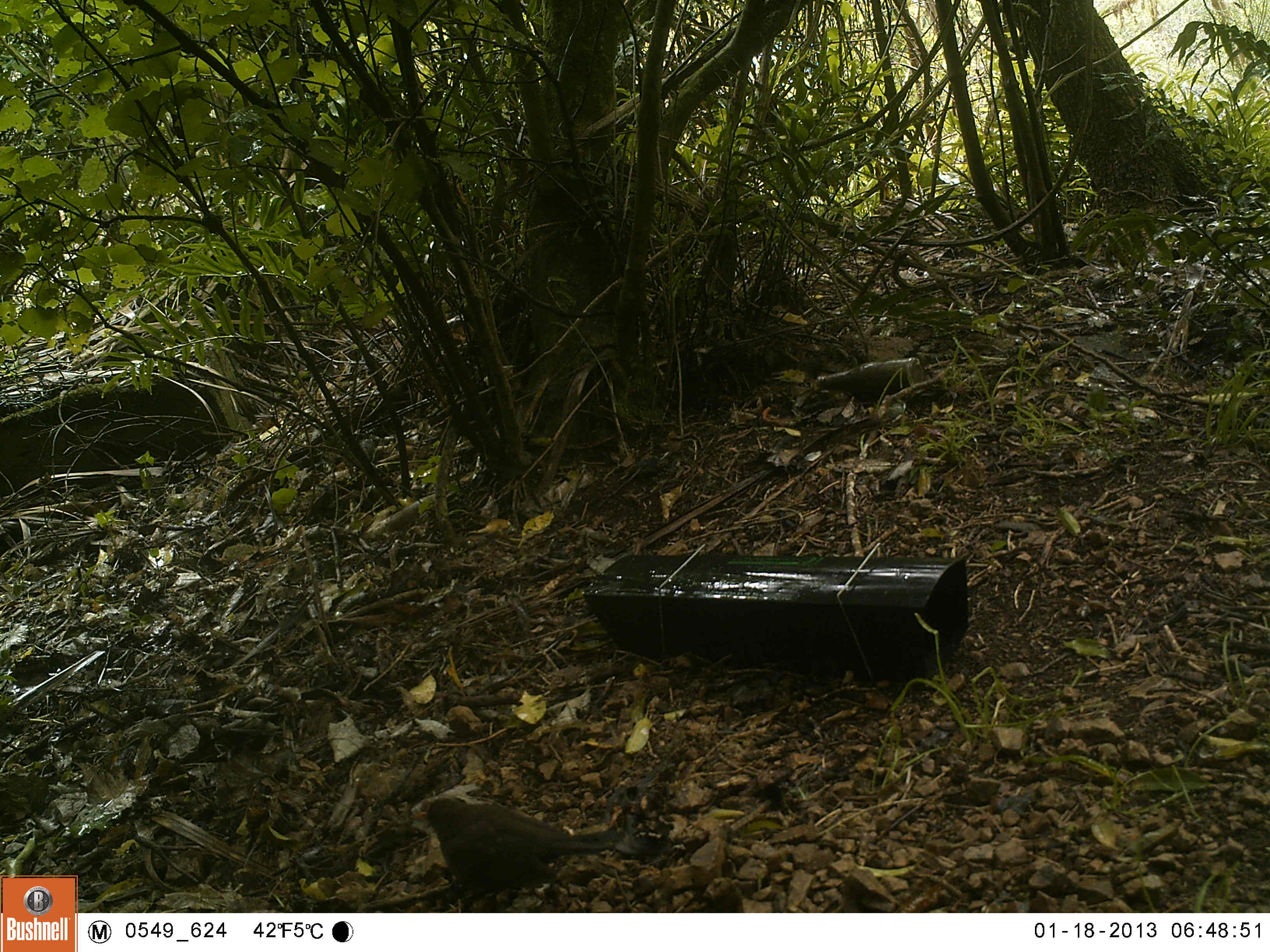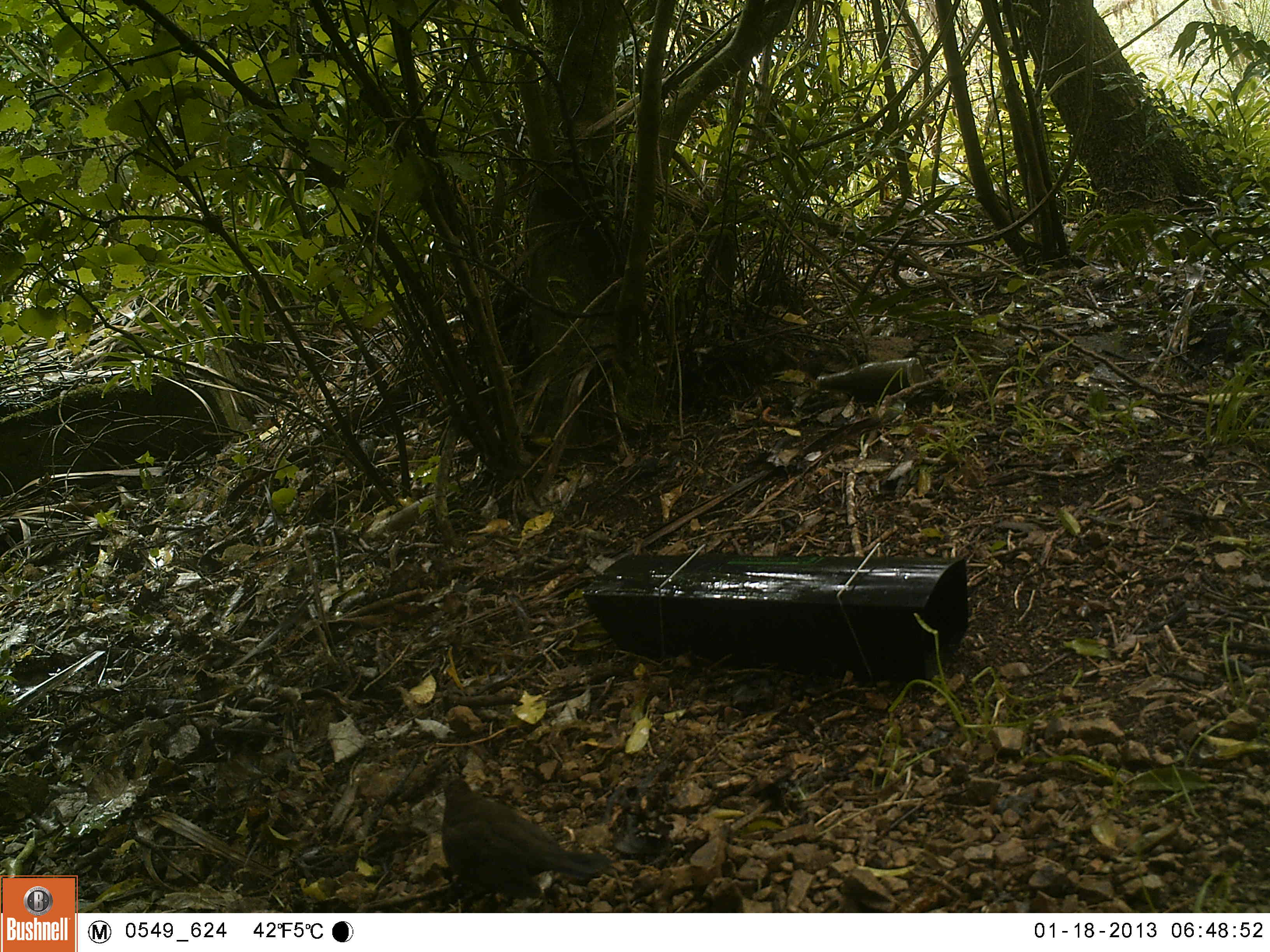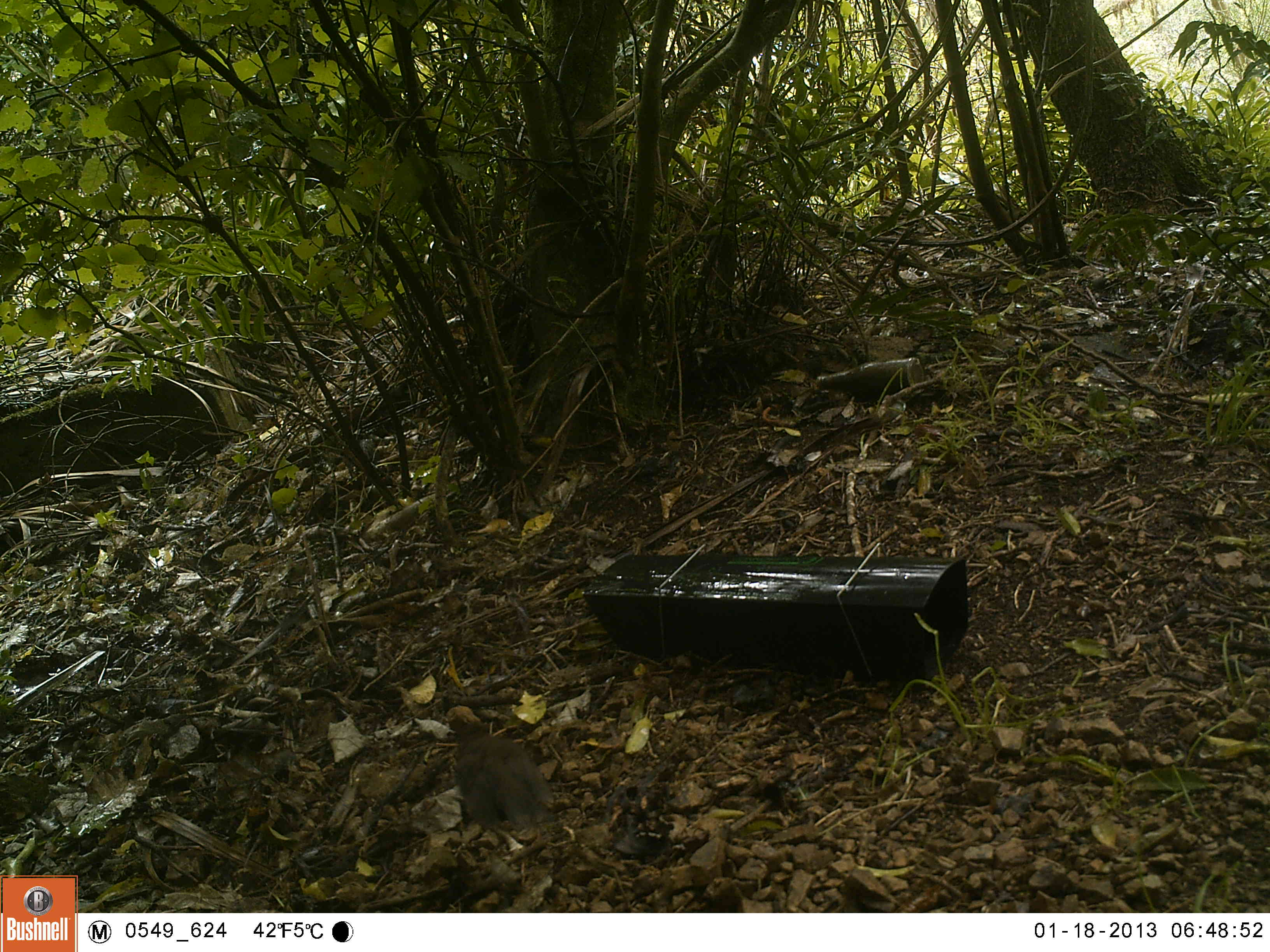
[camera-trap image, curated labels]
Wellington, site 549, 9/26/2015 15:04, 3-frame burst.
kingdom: Animalia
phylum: Chordata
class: Aves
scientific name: Aves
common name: bird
Bird (Aves).